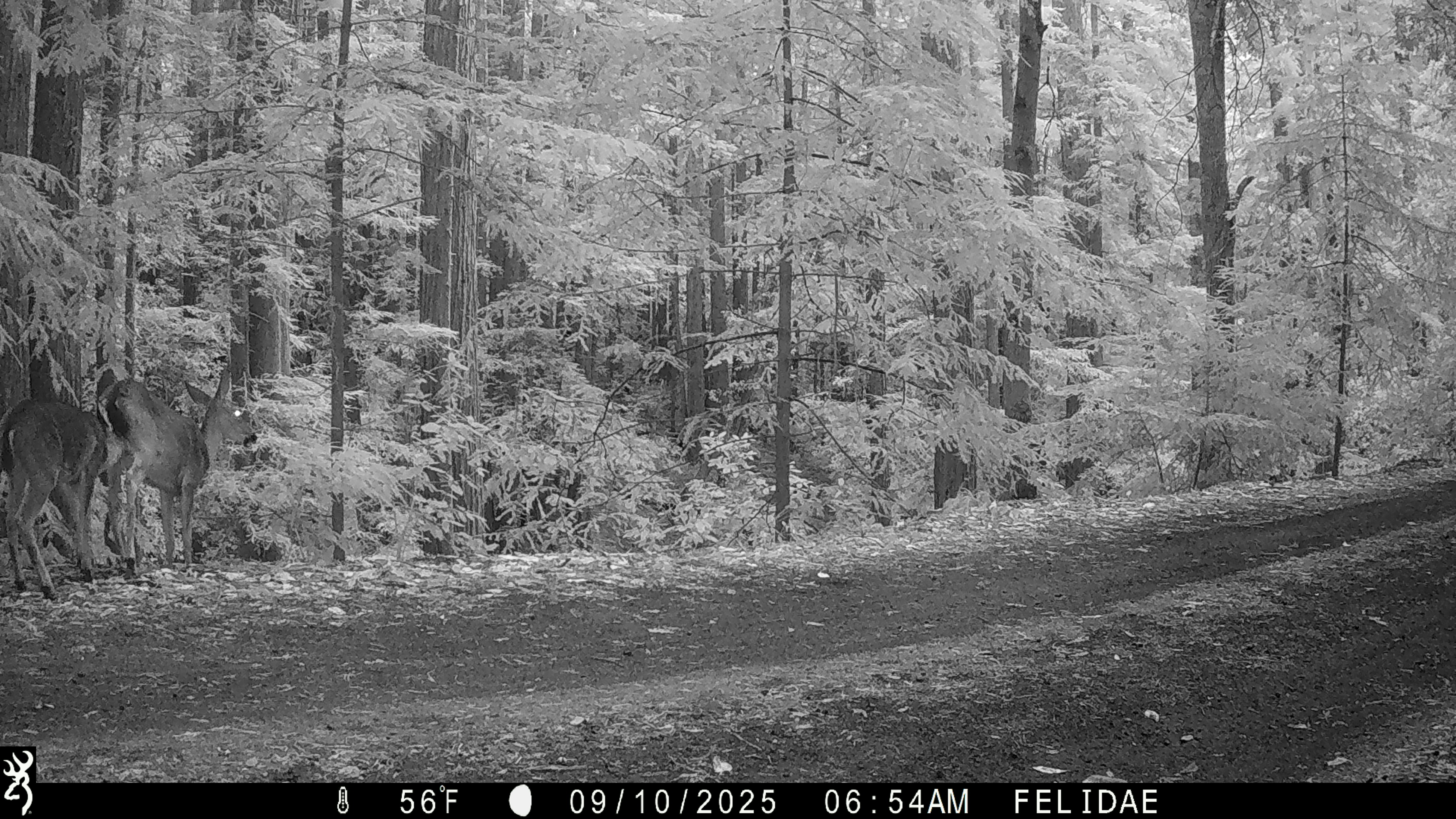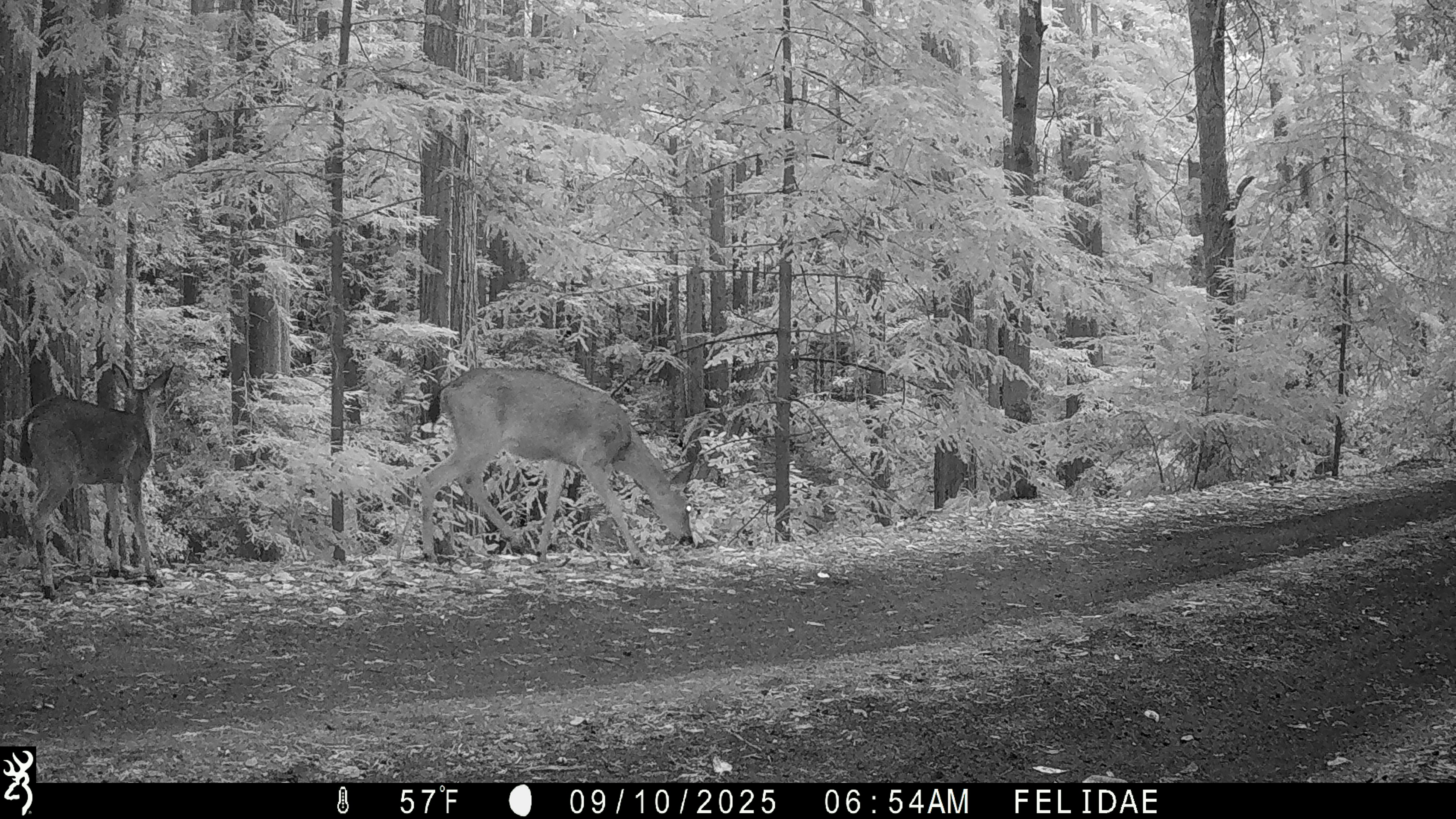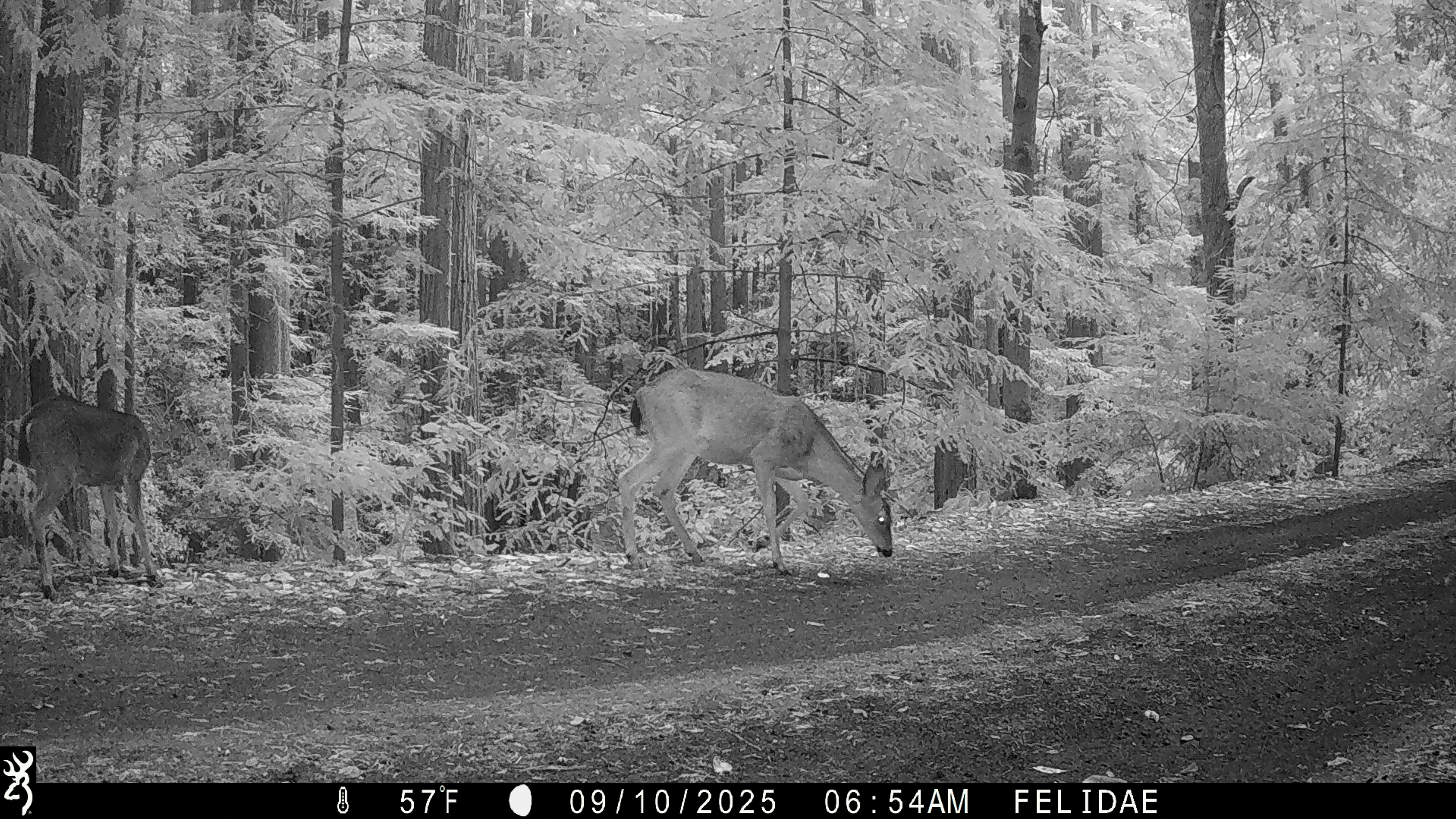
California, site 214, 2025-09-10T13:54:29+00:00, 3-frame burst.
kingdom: Animalia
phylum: Chordata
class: Mammalia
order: Artiodactyla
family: Cervidae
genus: Odocoileus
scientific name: Odocoileus hemionus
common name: mule deer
Mule deer (Odocoileus hemionus).